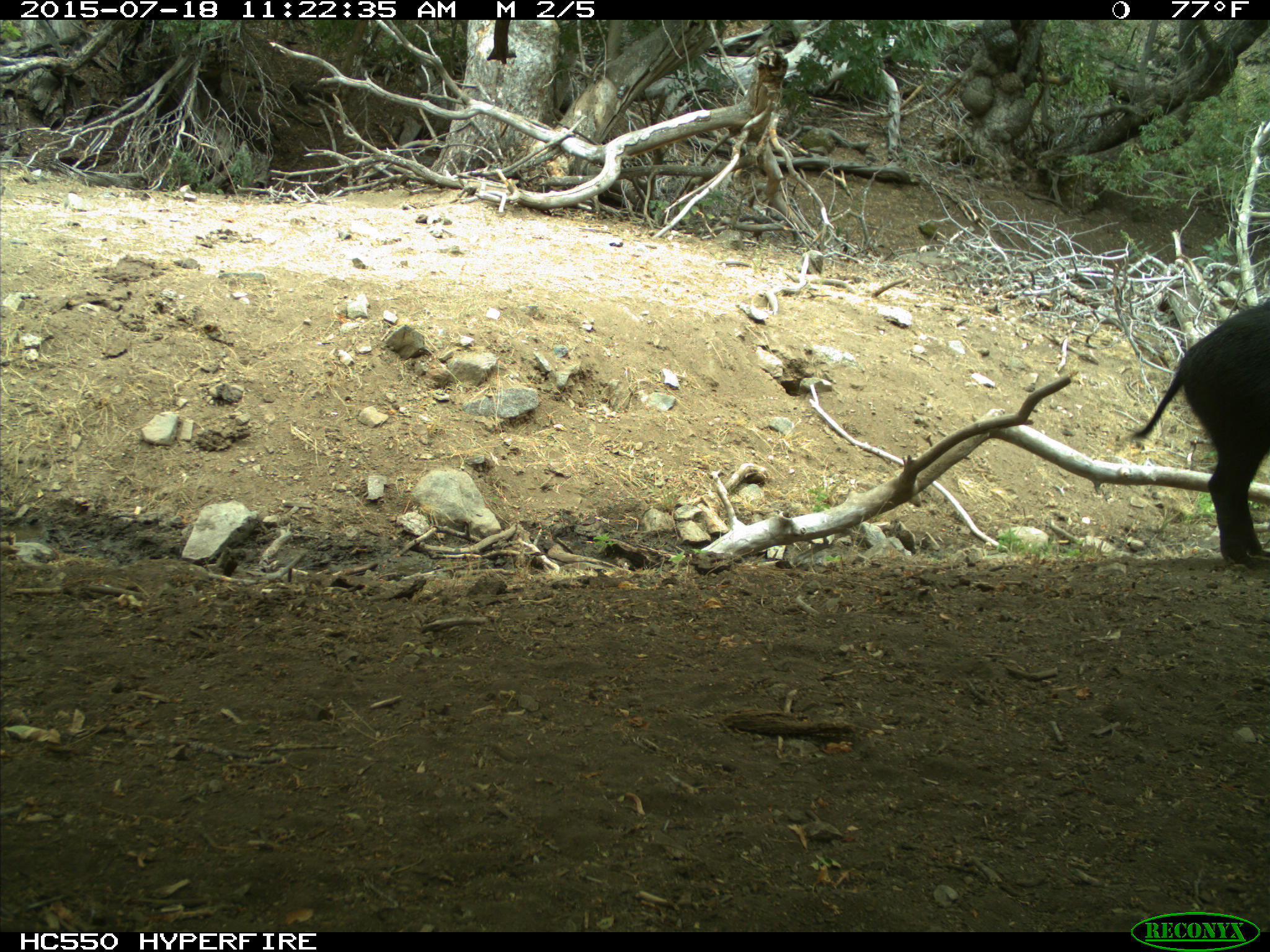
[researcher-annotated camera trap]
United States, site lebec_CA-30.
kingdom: Animalia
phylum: Chordata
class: Mammalia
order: Artiodactyla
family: Suidae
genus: Sus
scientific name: Sus scrofa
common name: wild boar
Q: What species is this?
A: Sus scrofa (wild boar).